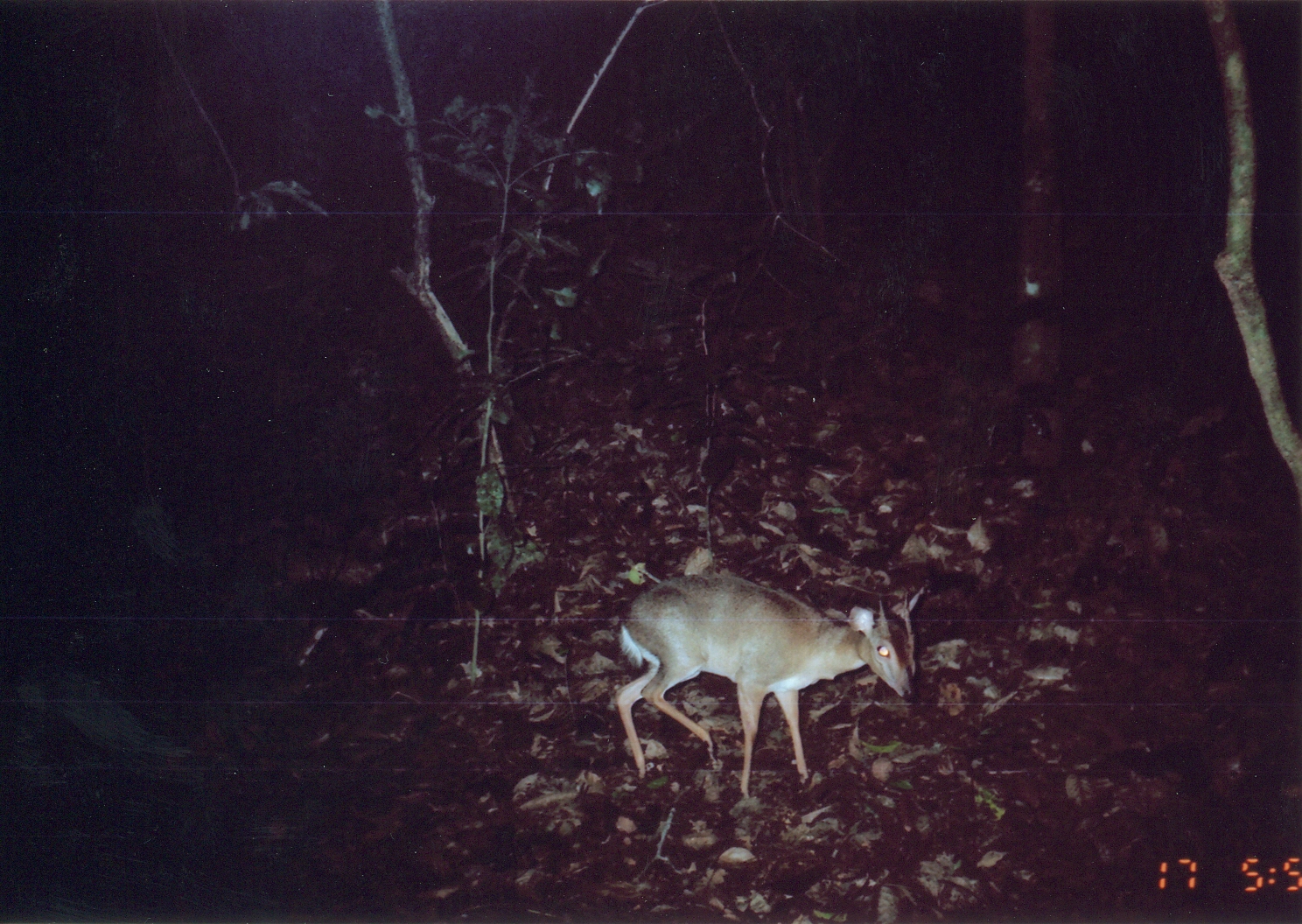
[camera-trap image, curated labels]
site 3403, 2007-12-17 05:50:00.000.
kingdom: Animalia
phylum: Chordata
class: Mammalia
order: Artiodactyla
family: Bovidae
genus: Nesotragus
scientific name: Nesotragus moschatus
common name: suni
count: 1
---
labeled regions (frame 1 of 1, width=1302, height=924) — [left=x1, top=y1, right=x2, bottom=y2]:
nesotragus moschatus: [left=611, top=572, right=924, bottom=800]